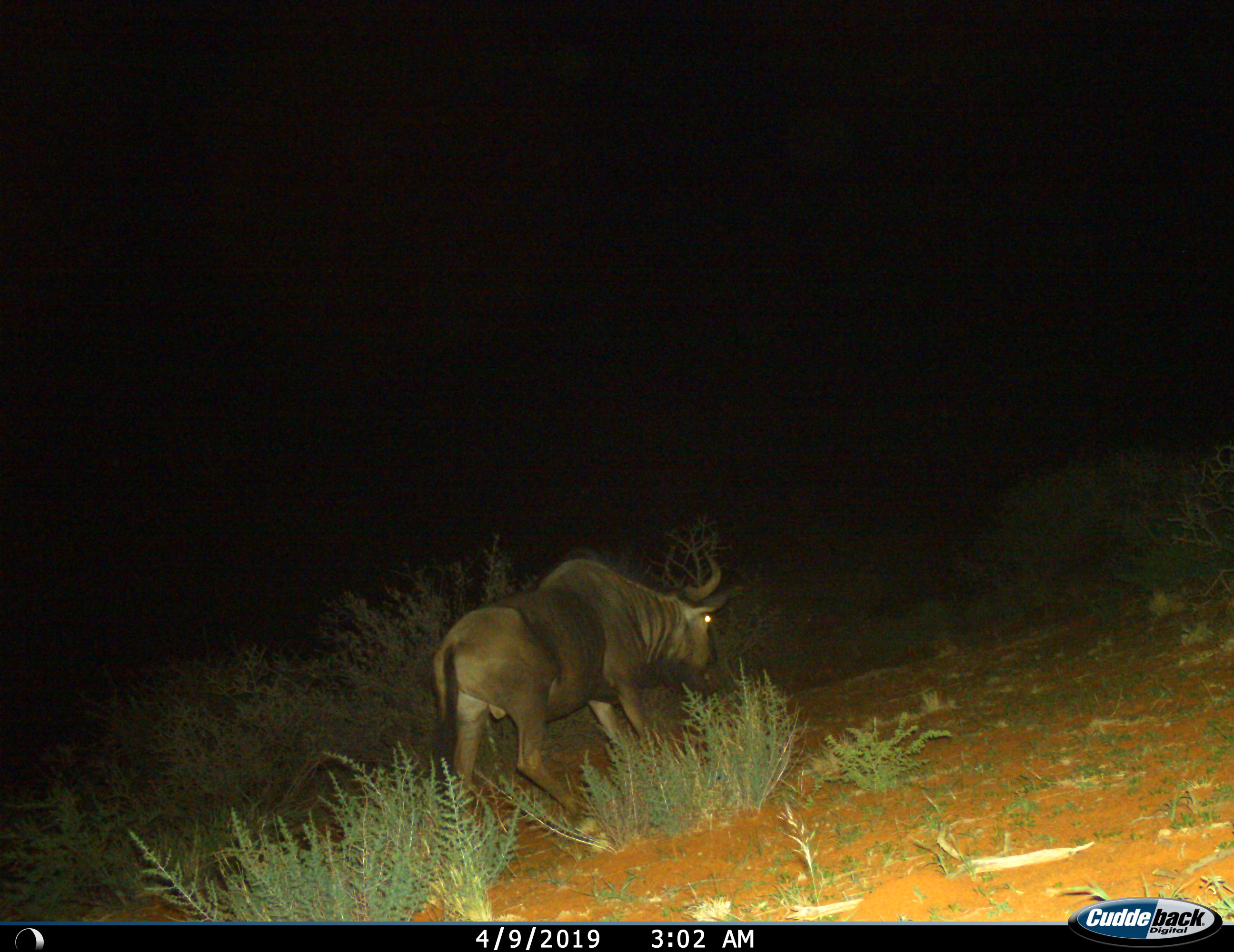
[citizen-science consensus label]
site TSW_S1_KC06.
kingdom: Animalia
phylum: Chordata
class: Mammalia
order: Artiodactyla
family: Bovidae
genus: Connochaetes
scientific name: Connochaetes taurinus taurinus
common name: blue wildebeest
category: wildebeestblue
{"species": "wildebeestblue (blue wildebeest) (Connochaetes taurinus taurinus)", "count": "1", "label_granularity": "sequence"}